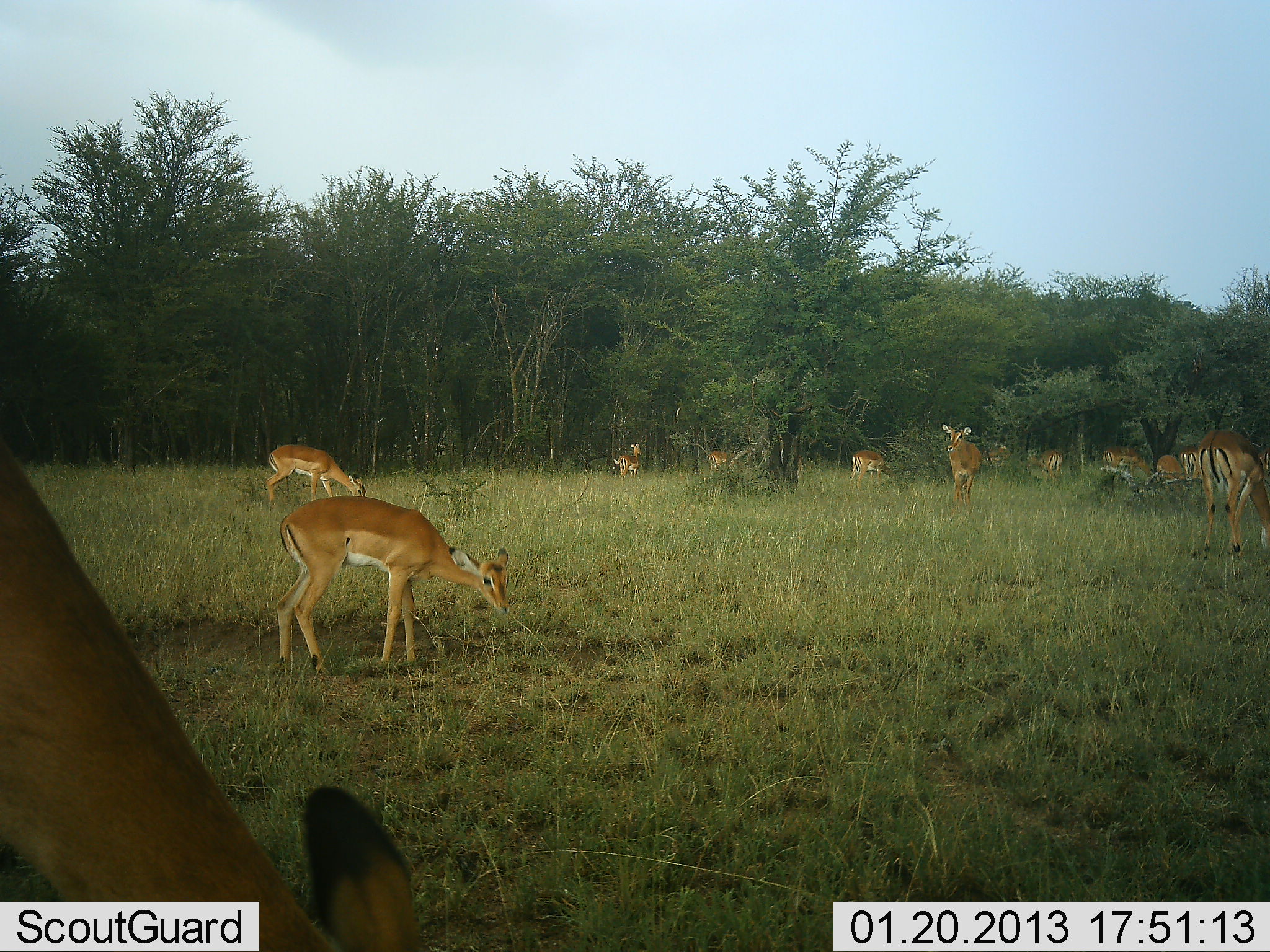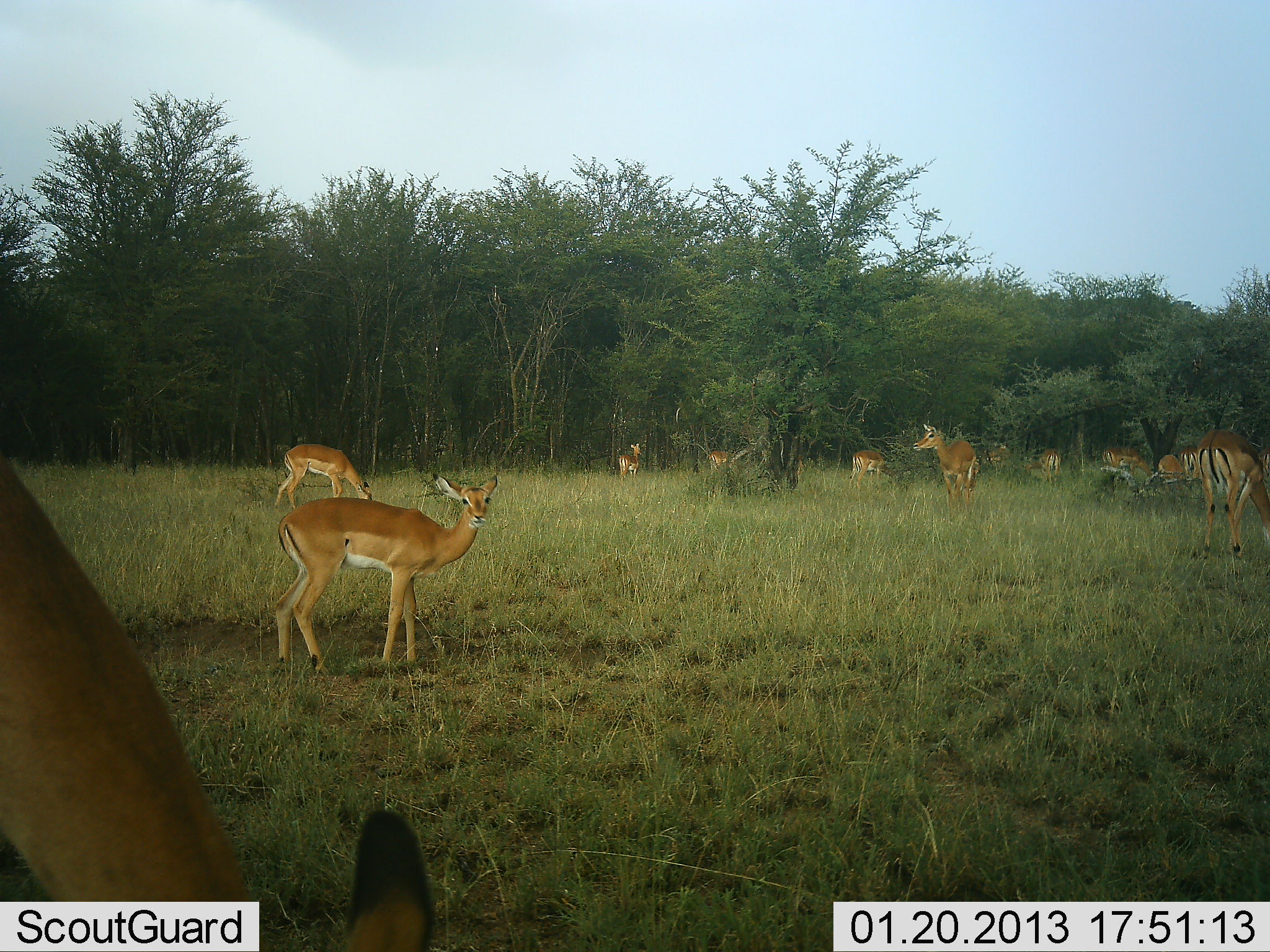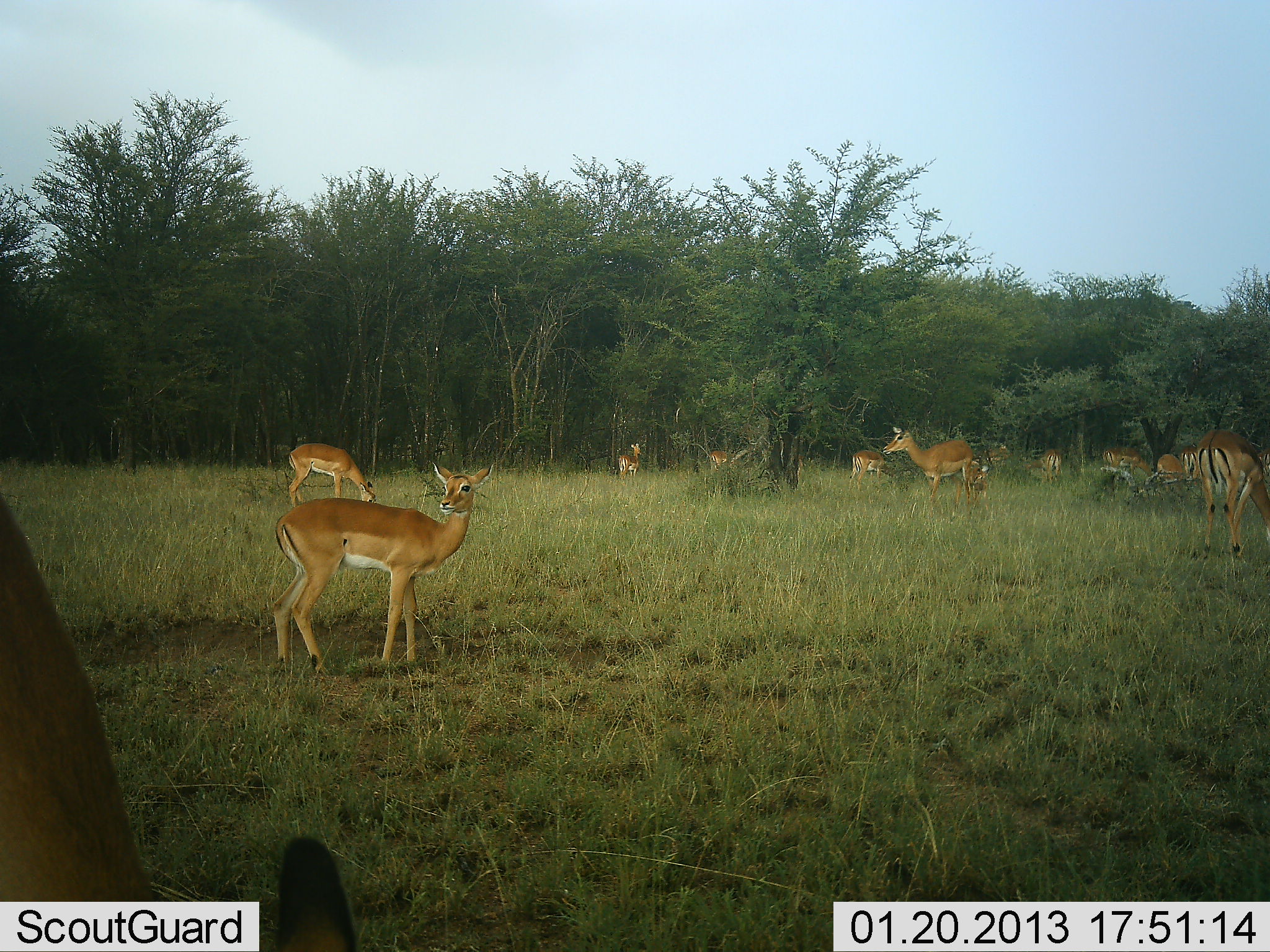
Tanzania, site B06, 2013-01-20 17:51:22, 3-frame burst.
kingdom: Animalia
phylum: Chordata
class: Mammalia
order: Artiodactyla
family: Bovidae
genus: Aepyceros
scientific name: Aepyceros melampus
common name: impala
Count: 11-50.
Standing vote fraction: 86%.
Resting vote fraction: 0%.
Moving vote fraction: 19%.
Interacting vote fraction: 0%.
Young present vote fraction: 0%.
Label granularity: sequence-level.